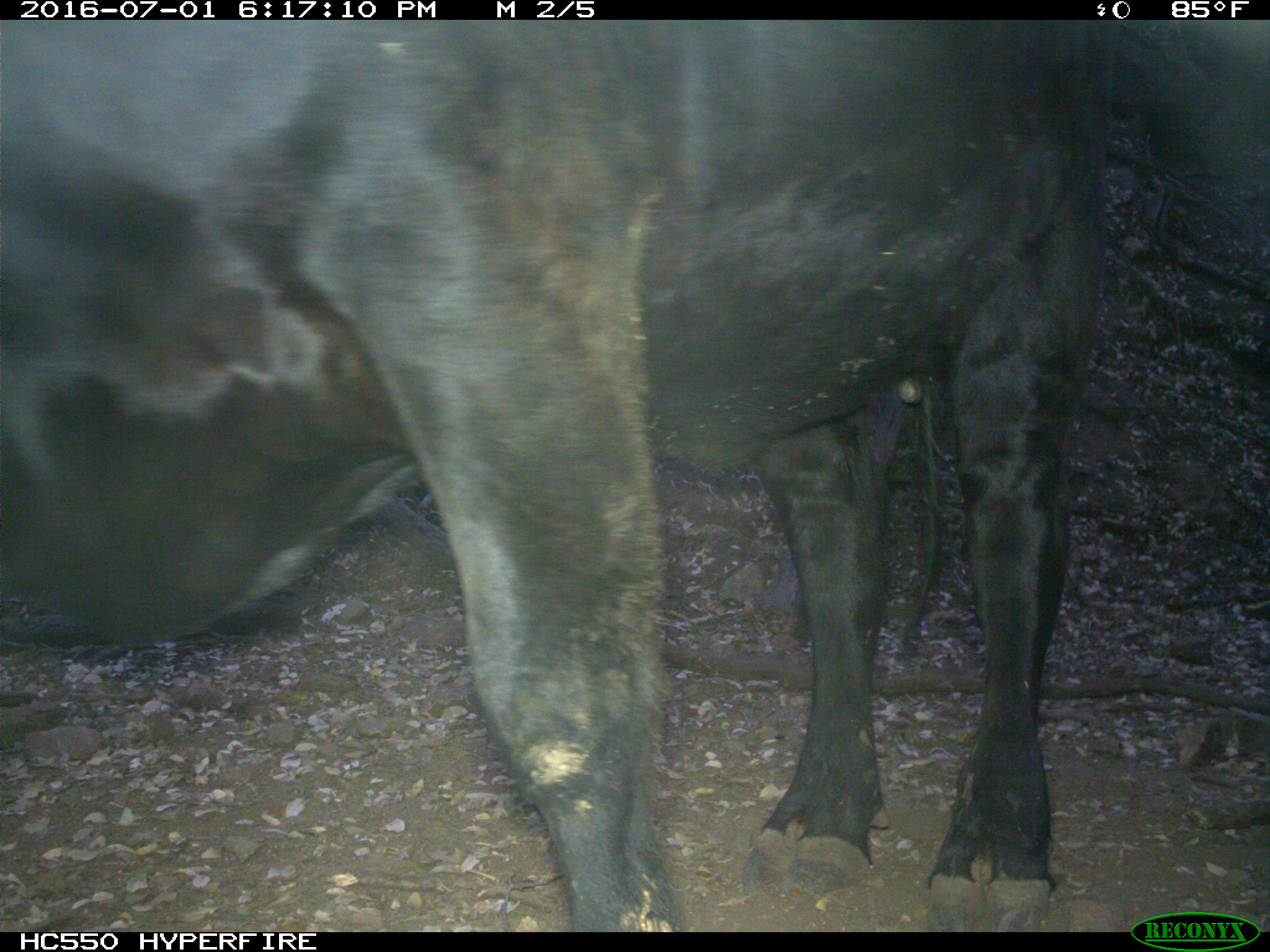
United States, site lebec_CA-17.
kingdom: Animalia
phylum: Chordata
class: Mammalia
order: Artiodactyla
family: Bovidae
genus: Bos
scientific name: Bos taurus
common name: domestic cow